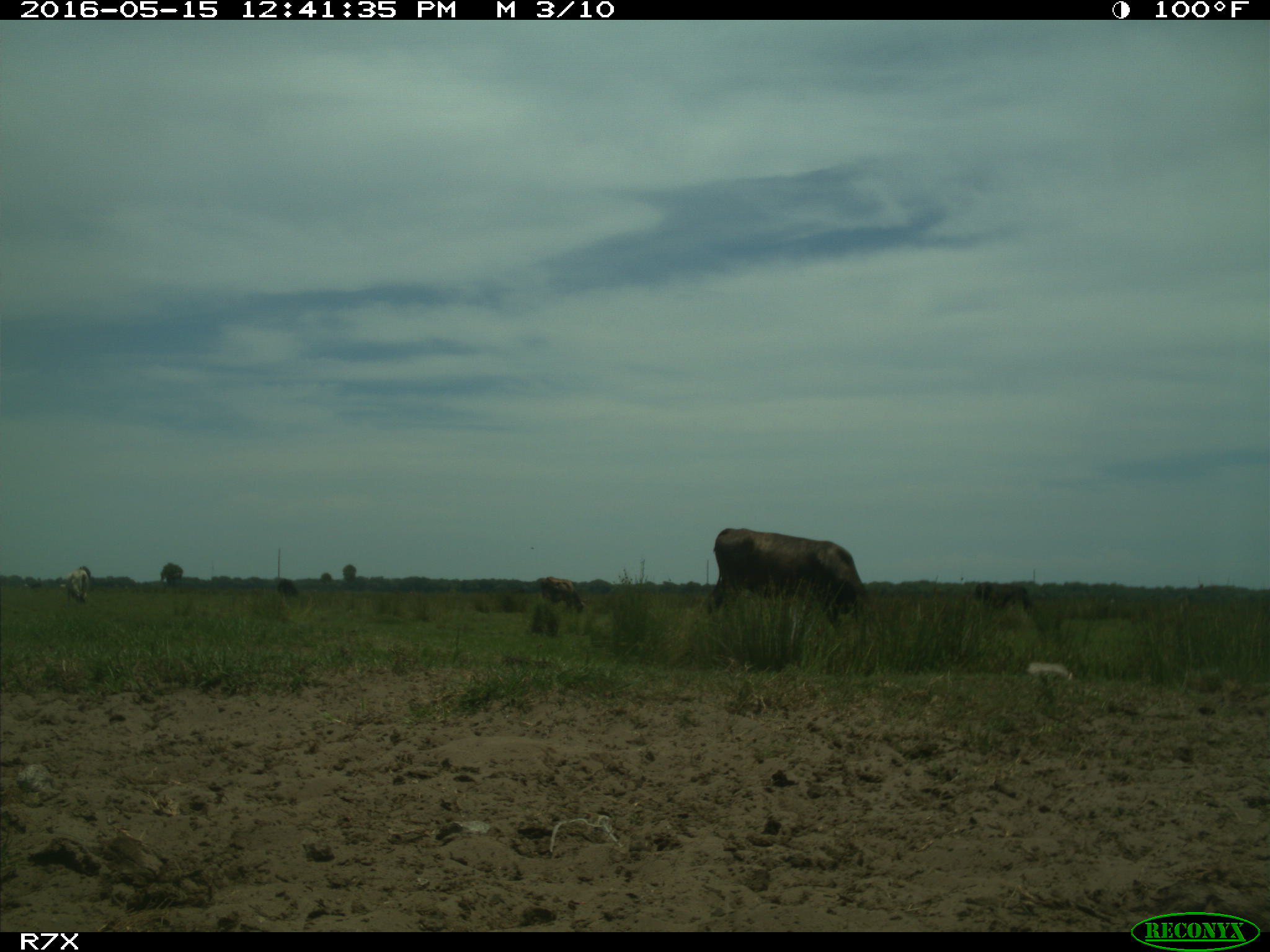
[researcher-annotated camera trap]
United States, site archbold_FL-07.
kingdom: Animalia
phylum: Chordata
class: Mammalia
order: Artiodactyla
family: Bovidae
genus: Bos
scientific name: Bos taurus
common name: domestic cow